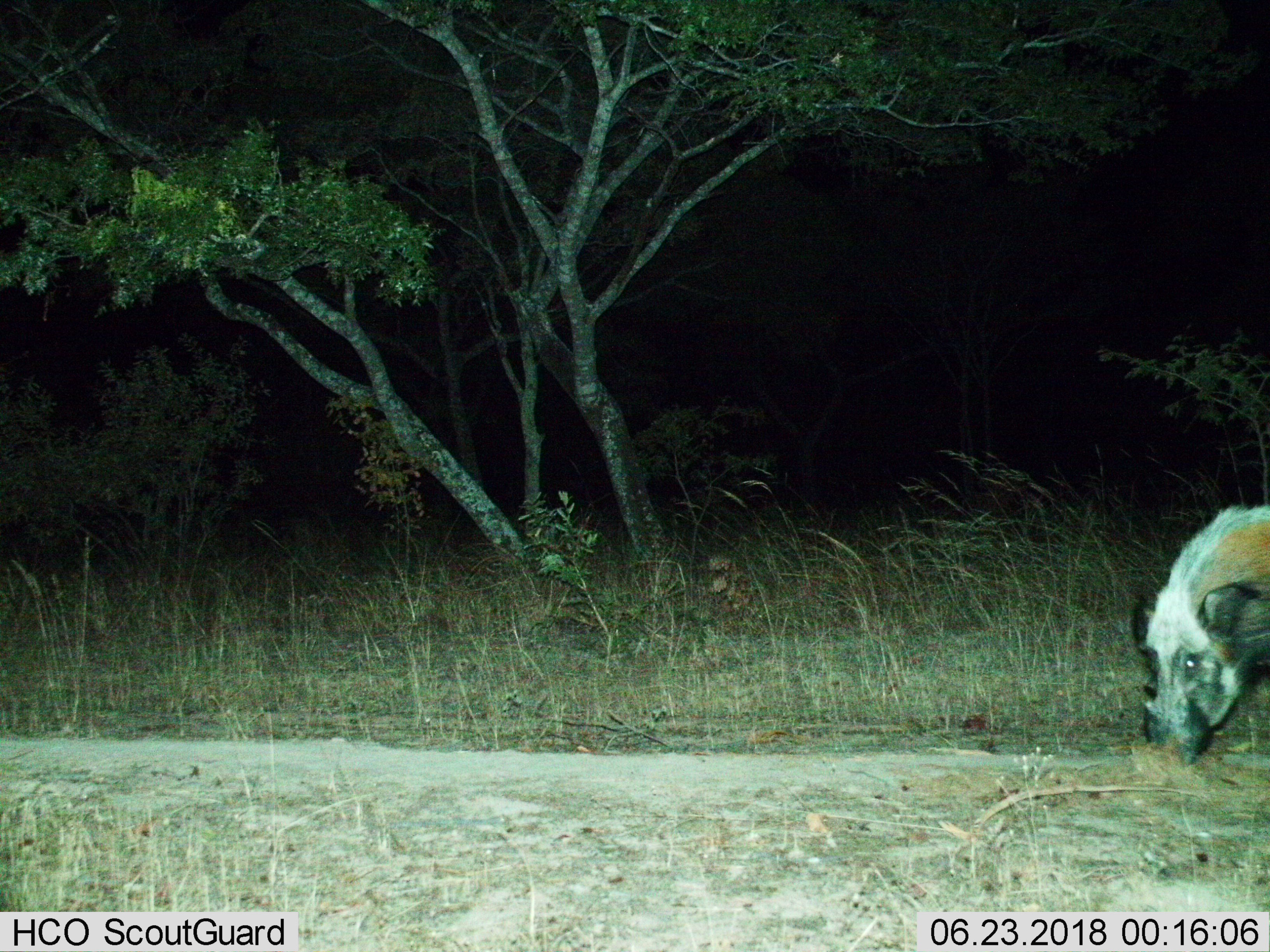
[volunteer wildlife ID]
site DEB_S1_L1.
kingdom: Animalia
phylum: Chordata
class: Mammalia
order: Artiodactyla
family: Suidae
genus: Potamochoerus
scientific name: Potamochoerus larvatus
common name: bushpig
Bushpig (Potamochoerus larvatus), count 1. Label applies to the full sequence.